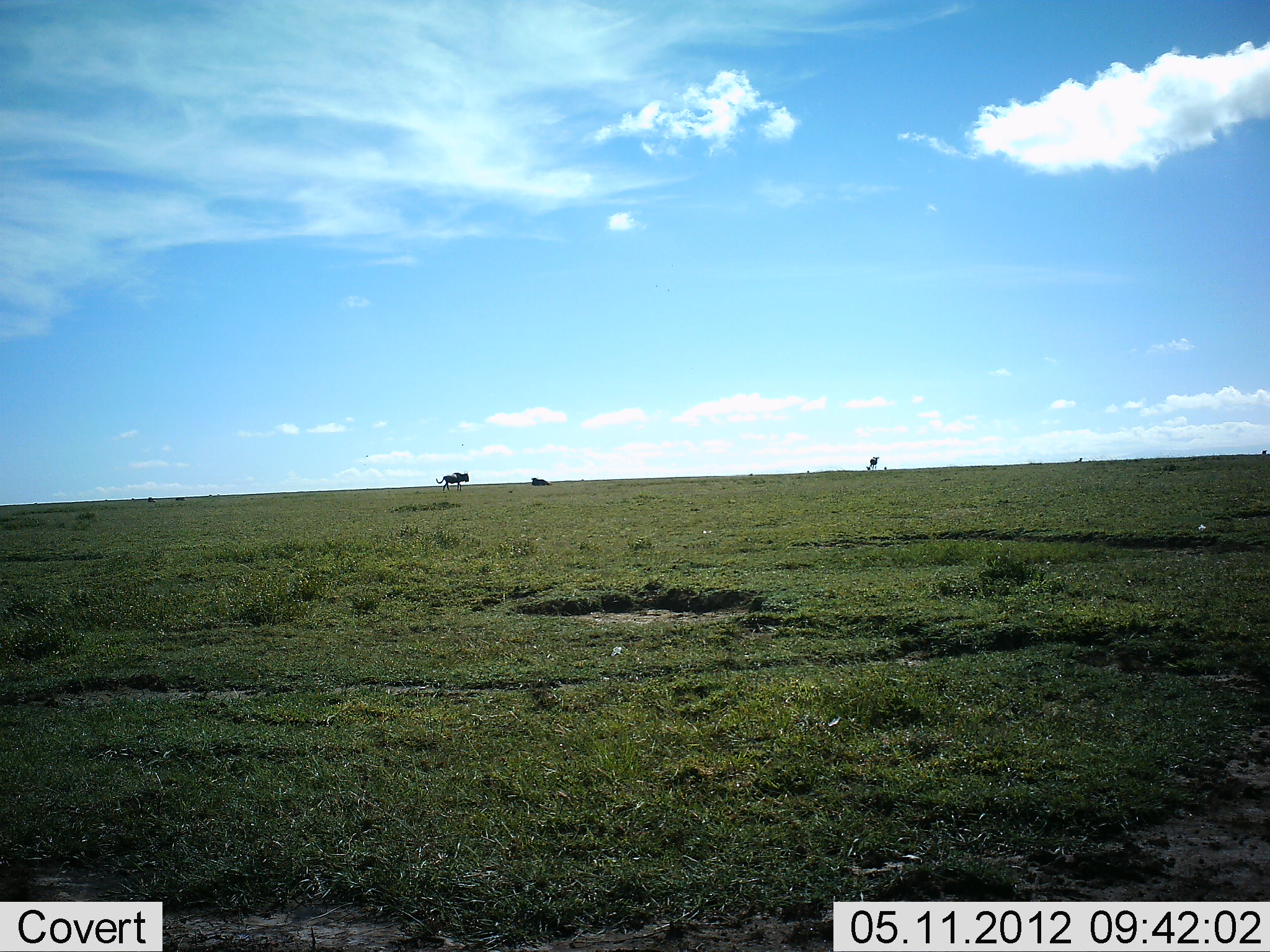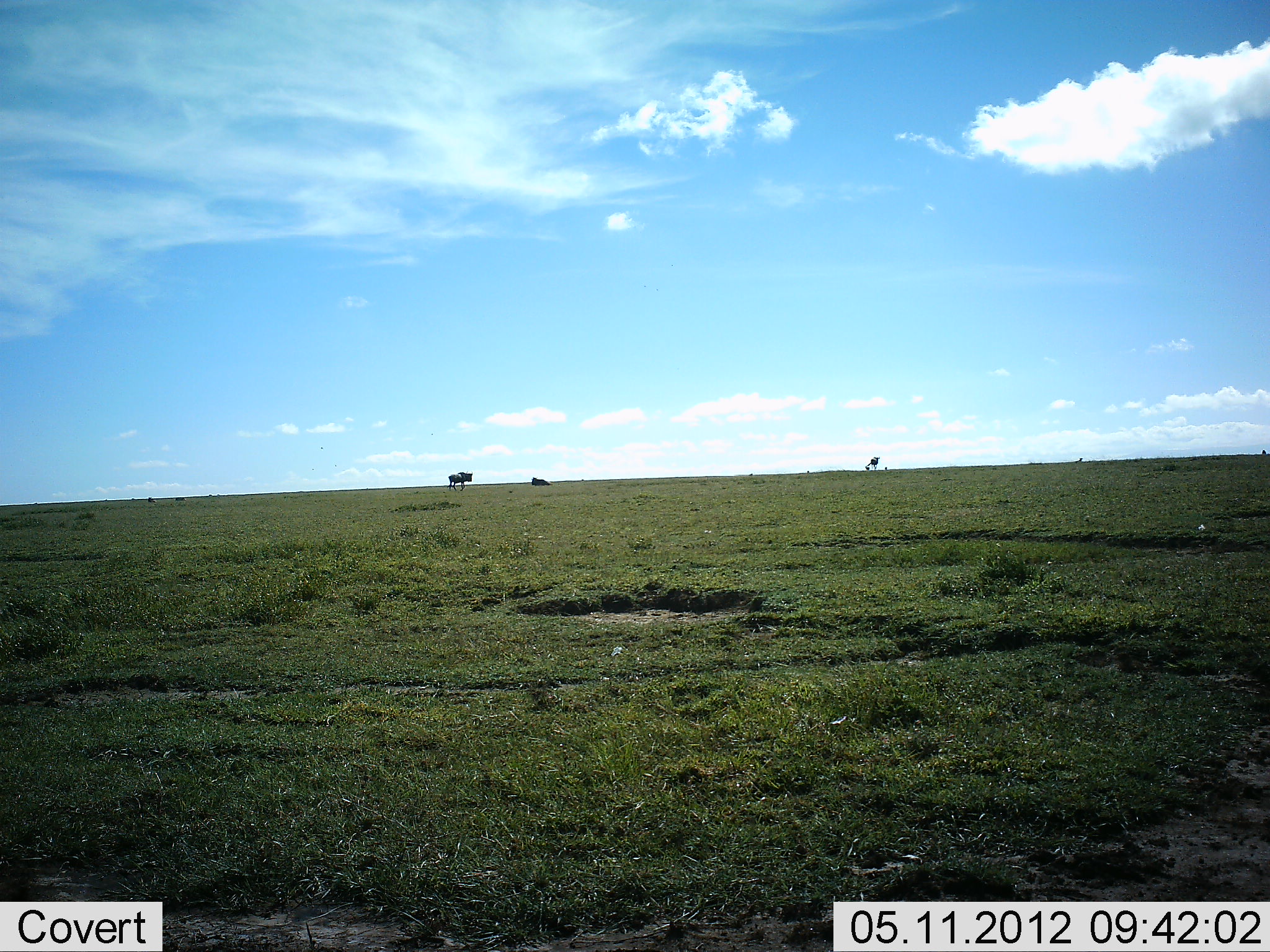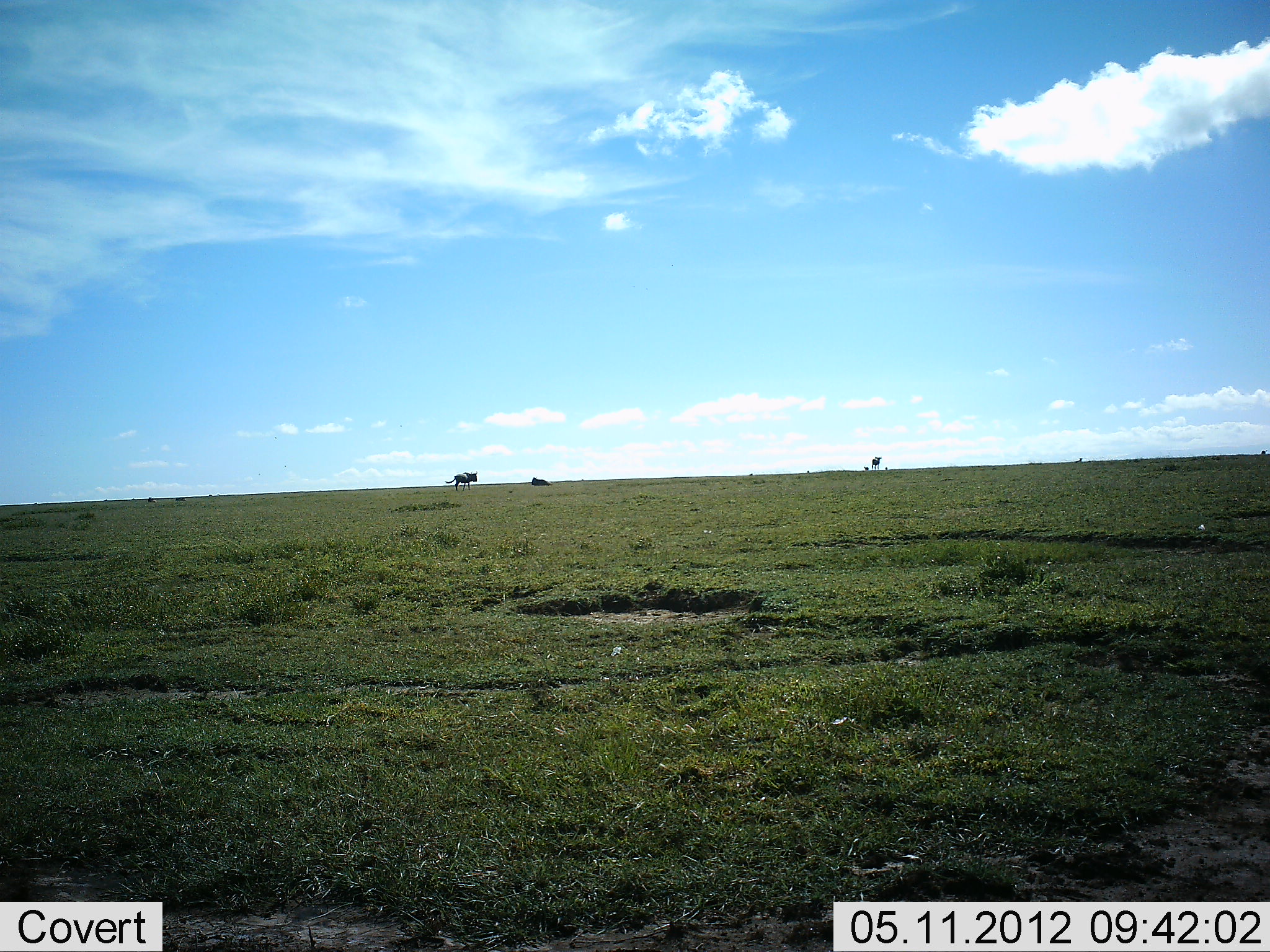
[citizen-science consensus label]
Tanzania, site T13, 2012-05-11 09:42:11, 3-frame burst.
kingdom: Animalia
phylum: Chordata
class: Mammalia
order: Artiodactyla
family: Bovidae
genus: Connochaetes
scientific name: Connochaetes taurinus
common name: blue wildebeest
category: wildebeest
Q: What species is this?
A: Wildebeest (blue wildebeest) (Connochaetes taurinus).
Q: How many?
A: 2.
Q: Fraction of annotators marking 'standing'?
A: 36%.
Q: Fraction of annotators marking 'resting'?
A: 27%.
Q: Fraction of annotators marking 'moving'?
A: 82%.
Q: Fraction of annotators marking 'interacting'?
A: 0%.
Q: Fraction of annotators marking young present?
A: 0%.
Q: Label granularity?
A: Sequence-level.